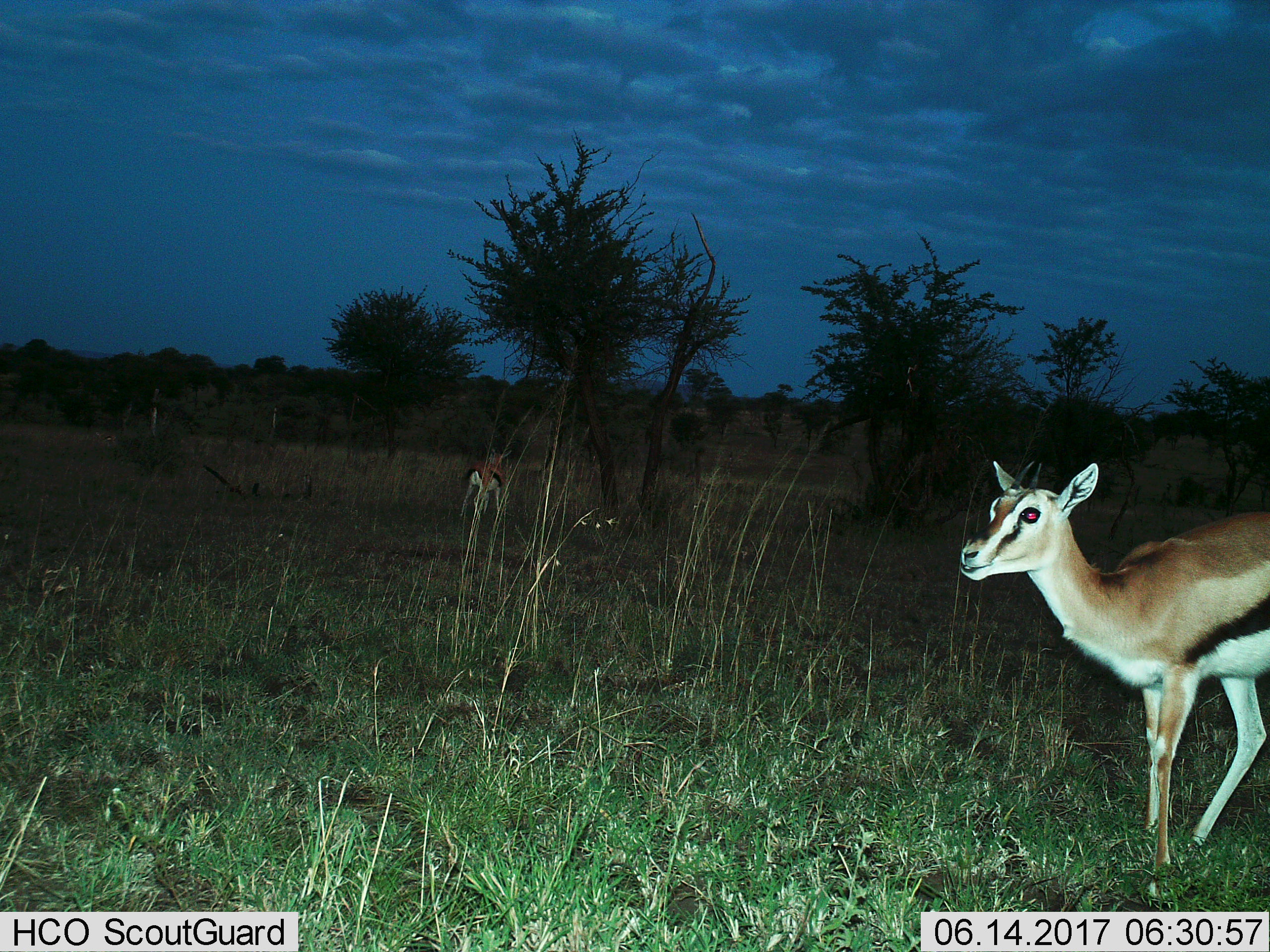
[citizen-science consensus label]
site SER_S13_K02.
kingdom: Animalia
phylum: Chordata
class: Mammalia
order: Artiodactyla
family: Bovidae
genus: Eudorcas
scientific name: Eudorcas thomsonii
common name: thomson's gazelle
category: gazellethomsons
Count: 2.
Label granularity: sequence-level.